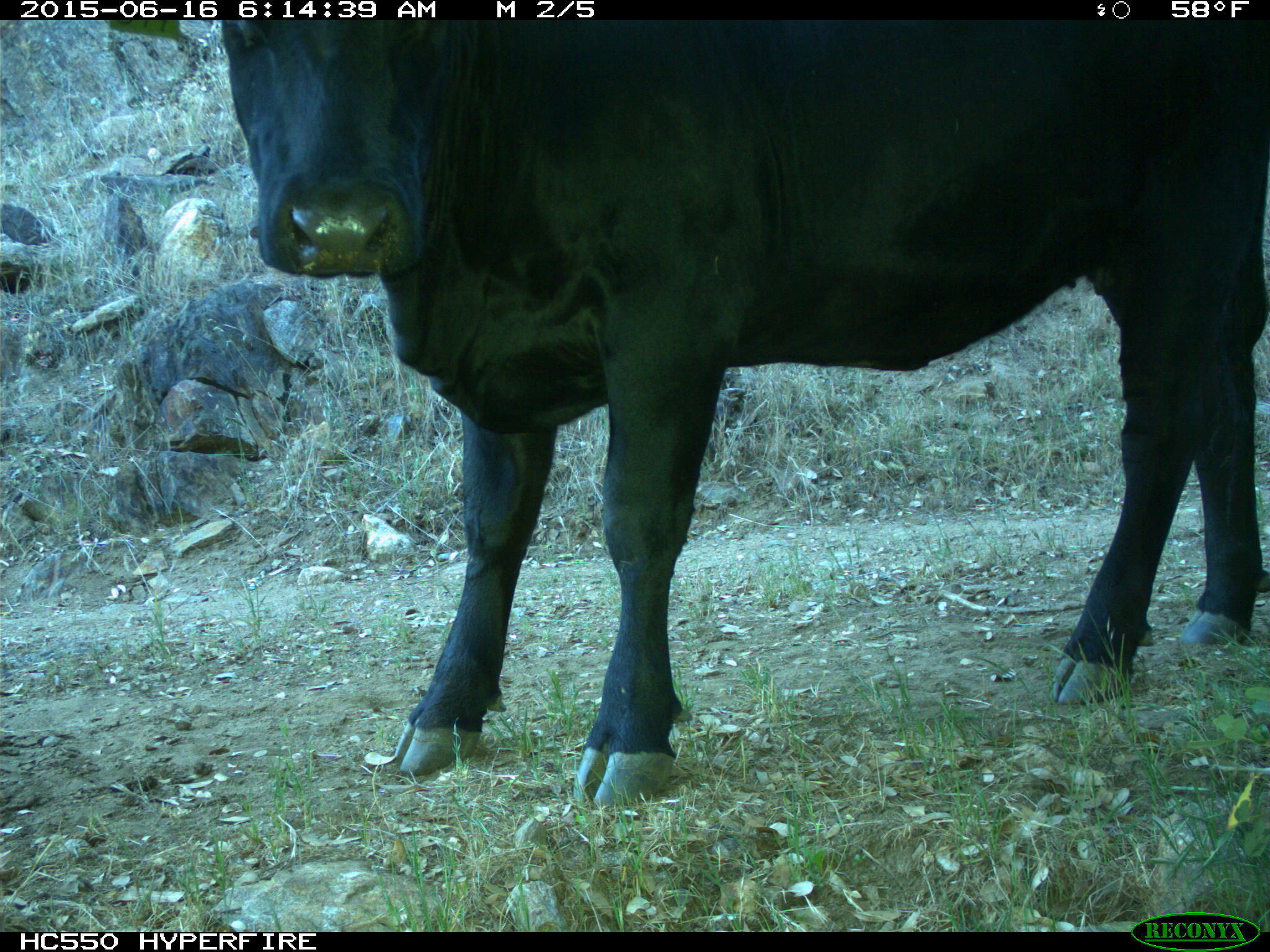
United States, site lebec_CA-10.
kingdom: Animalia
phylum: Chordata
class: Mammalia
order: Artiodactyla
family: Bovidae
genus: Bos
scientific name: Bos taurus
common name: domestic cow